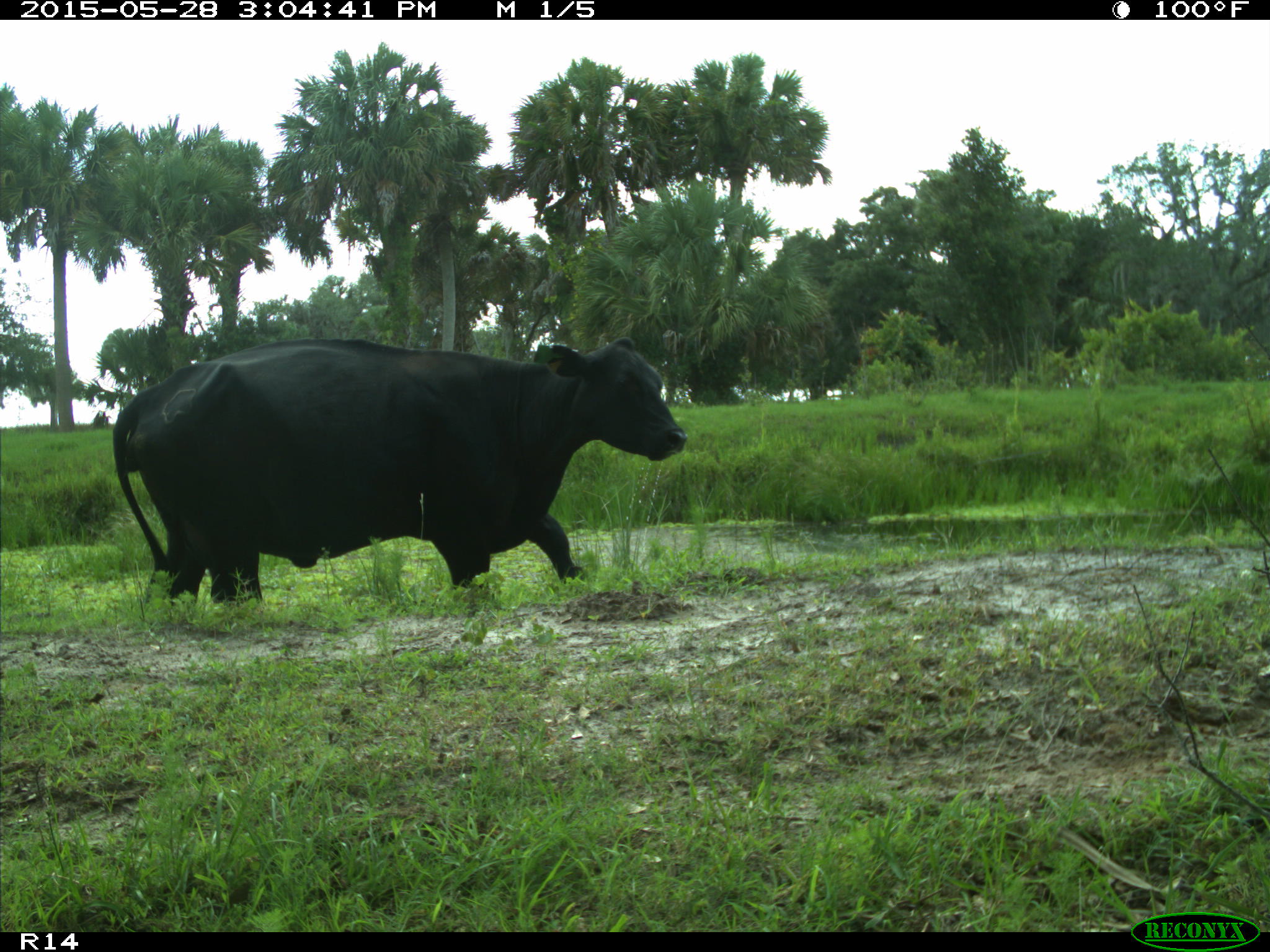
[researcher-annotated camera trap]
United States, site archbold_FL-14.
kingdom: Animalia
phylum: Chordata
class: Mammalia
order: Artiodactyla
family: Bovidae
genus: Bos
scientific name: Bos taurus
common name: domestic cow